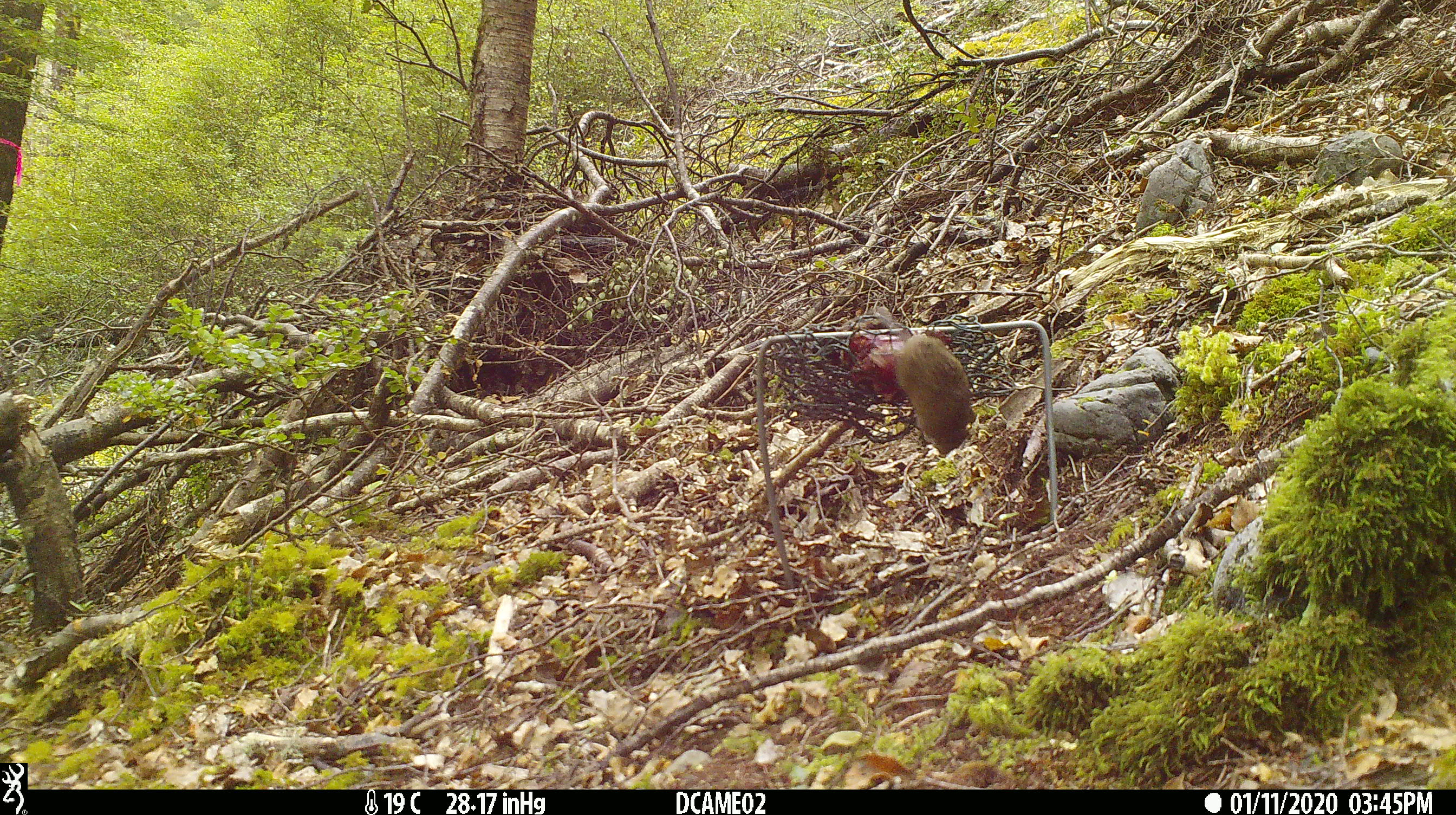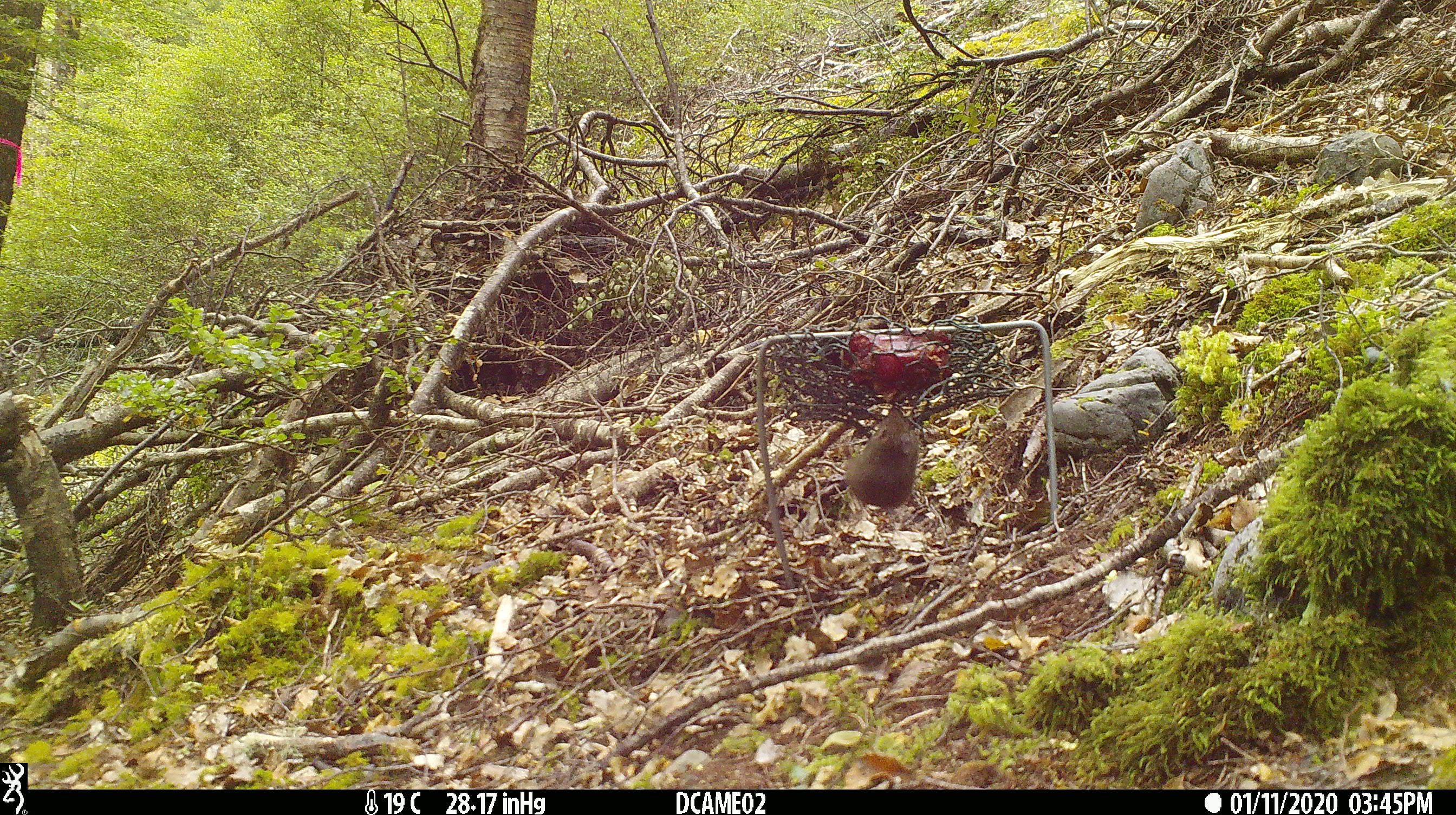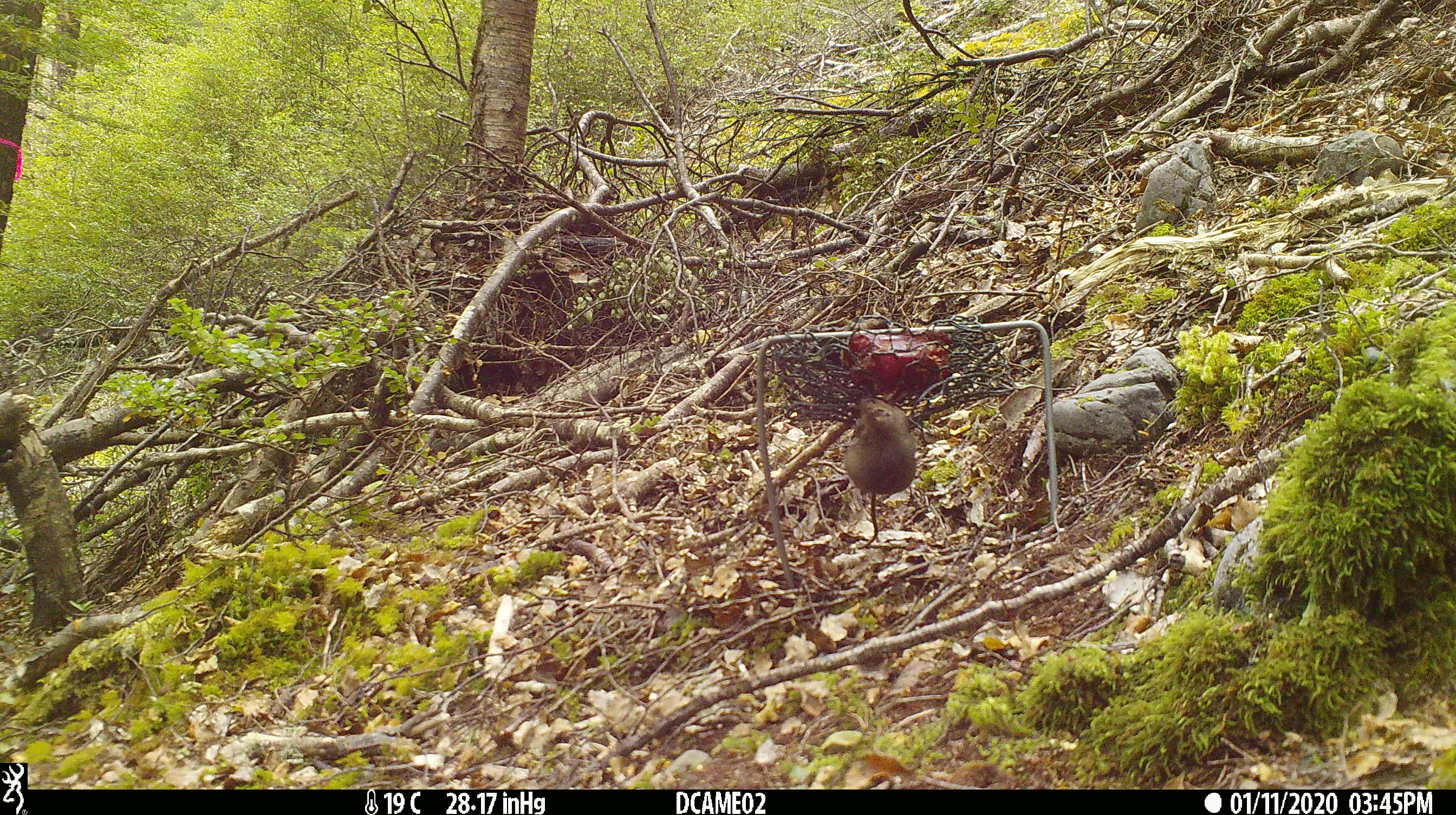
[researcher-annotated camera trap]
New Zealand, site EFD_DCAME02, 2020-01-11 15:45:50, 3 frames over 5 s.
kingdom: Animalia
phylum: Chordata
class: Mammalia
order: Rodentia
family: Muridae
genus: Mus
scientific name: Mus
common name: mouse